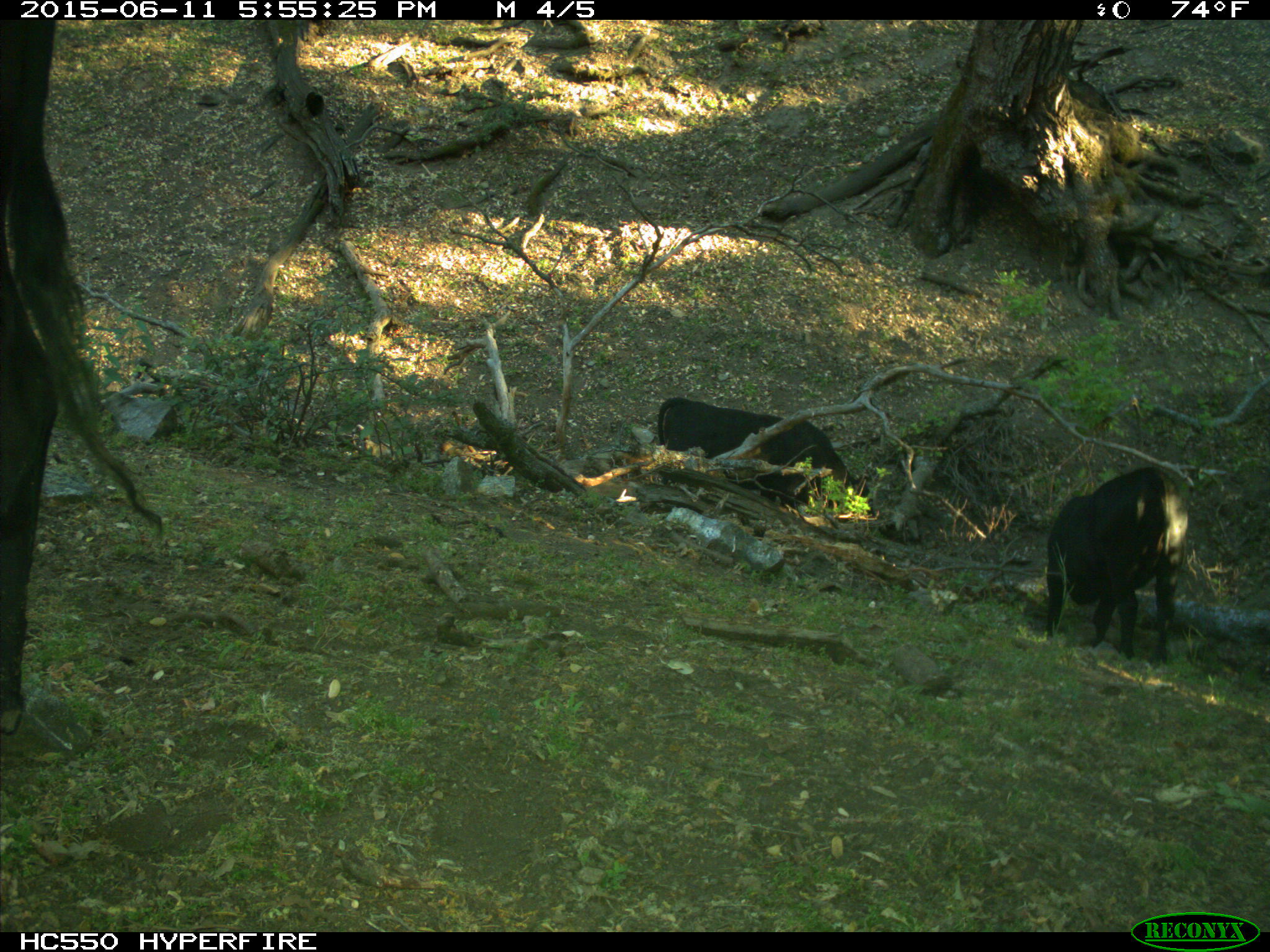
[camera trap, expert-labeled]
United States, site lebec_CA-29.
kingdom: Animalia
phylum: Chordata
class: Mammalia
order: Artiodactyla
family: Bovidae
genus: Bos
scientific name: Bos taurus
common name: domestic cow